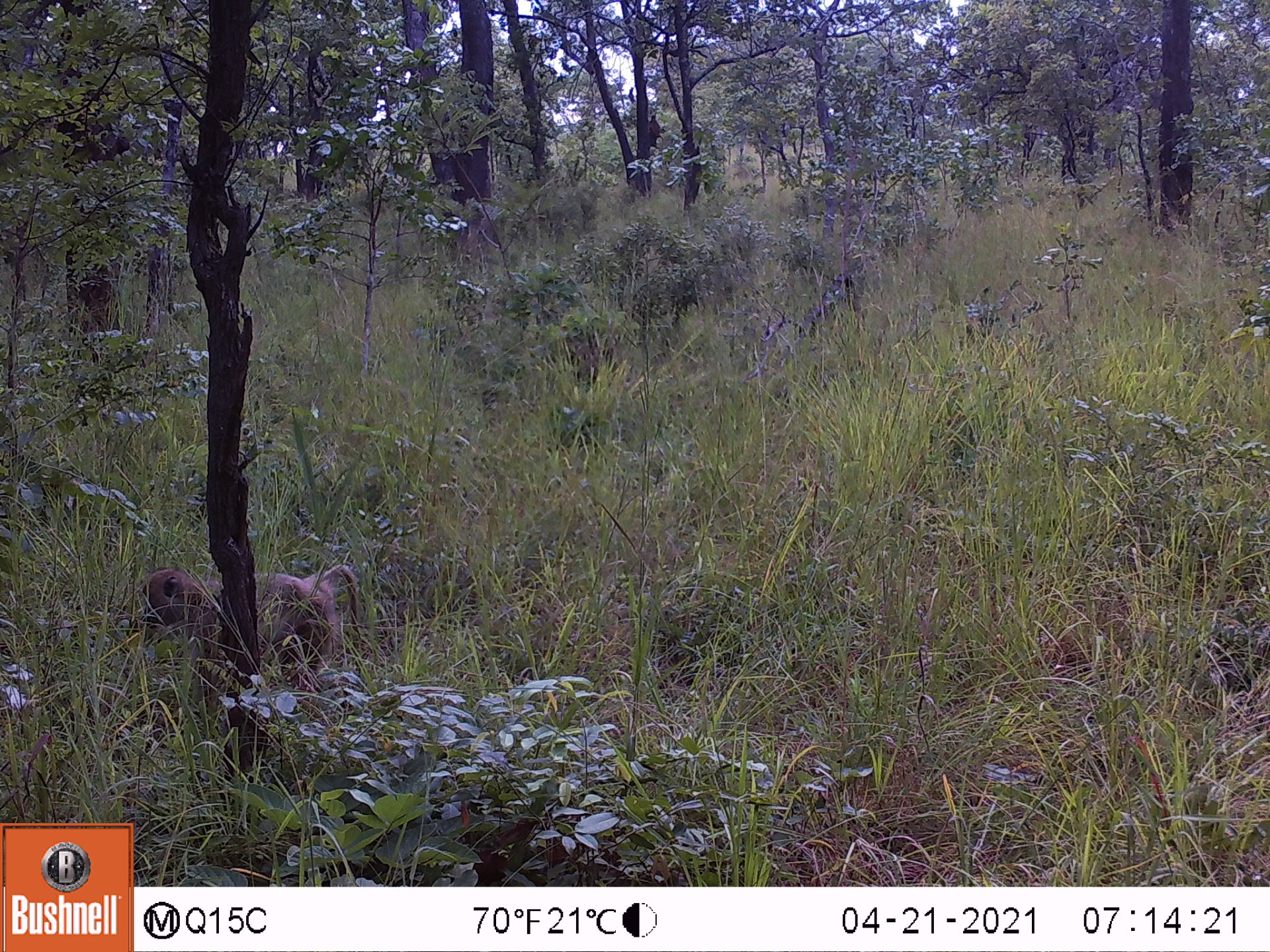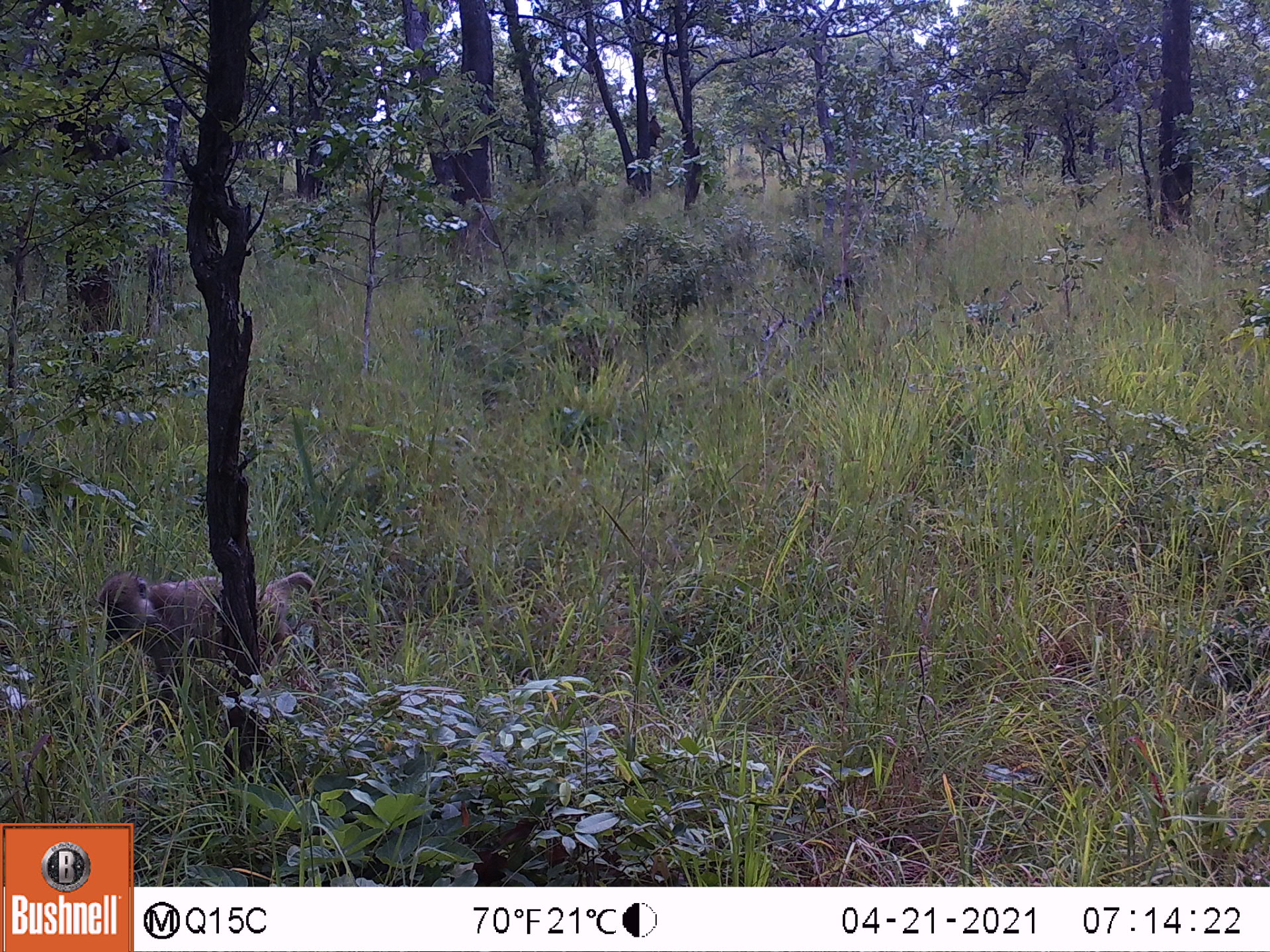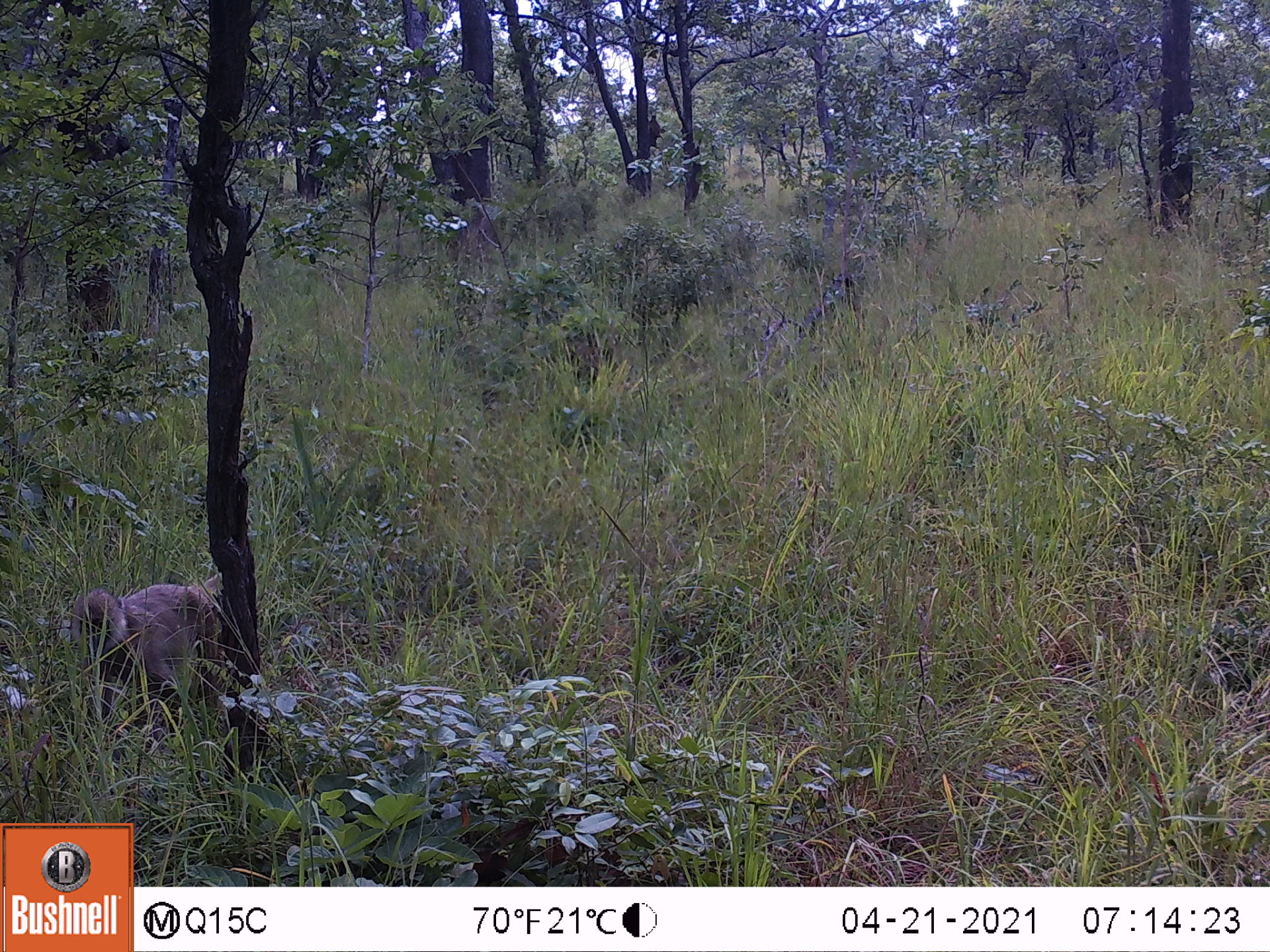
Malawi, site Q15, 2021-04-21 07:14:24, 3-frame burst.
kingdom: Animalia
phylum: Chordata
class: Mammalia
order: Primates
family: Cercopithecidae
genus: Papio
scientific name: Papio cynocephalus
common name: yellow baboon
Yellow baboon (Papio cynocephalus), count 1.